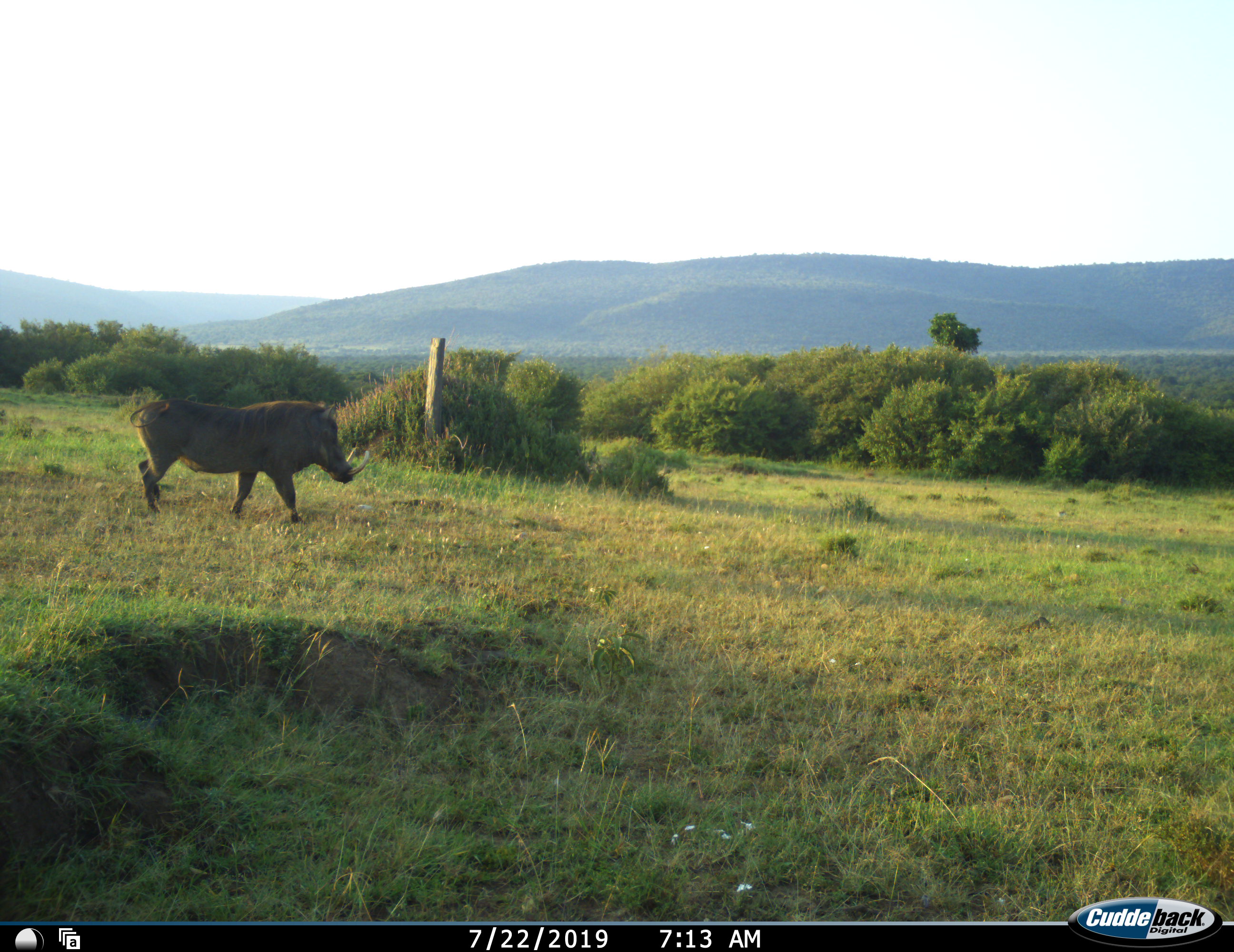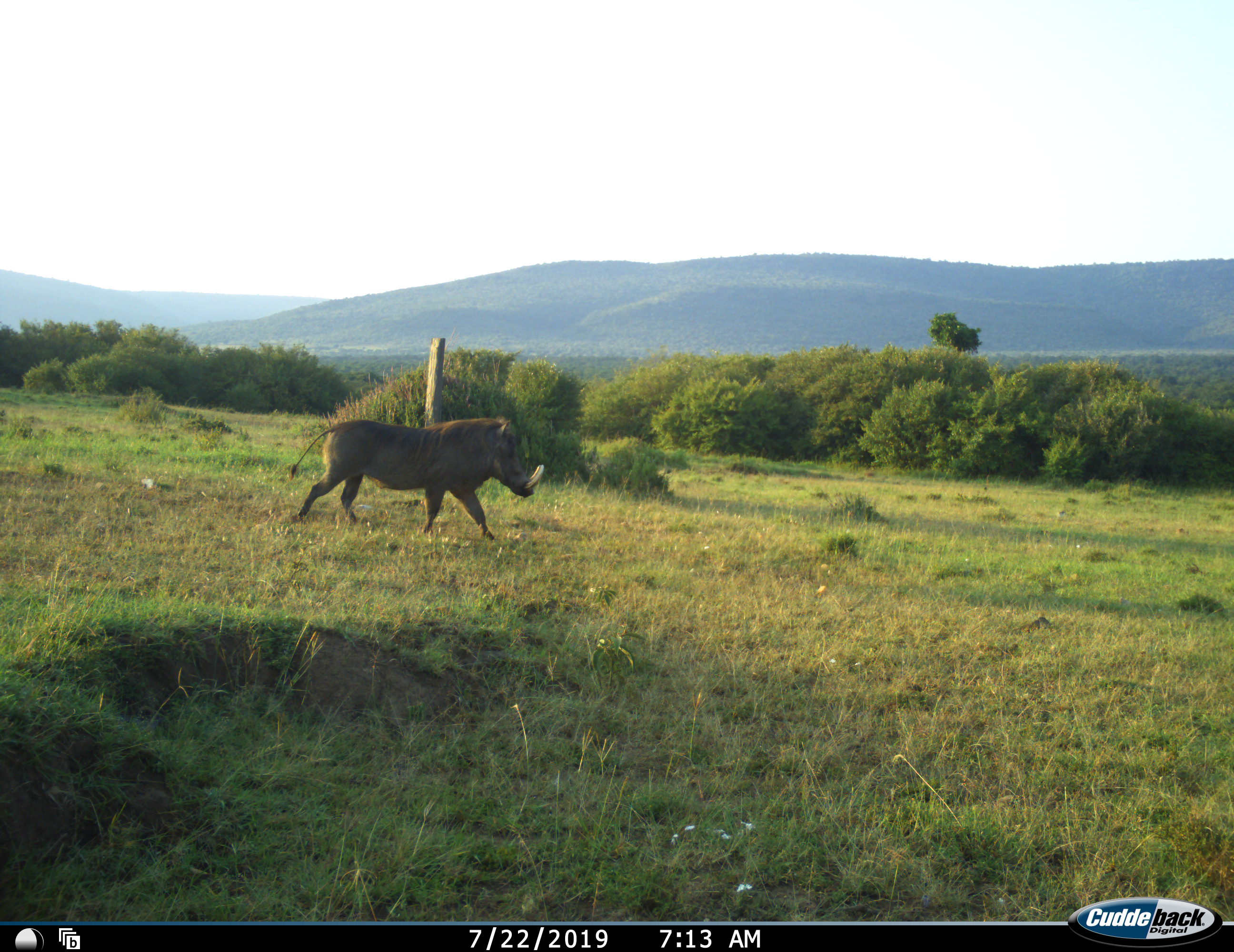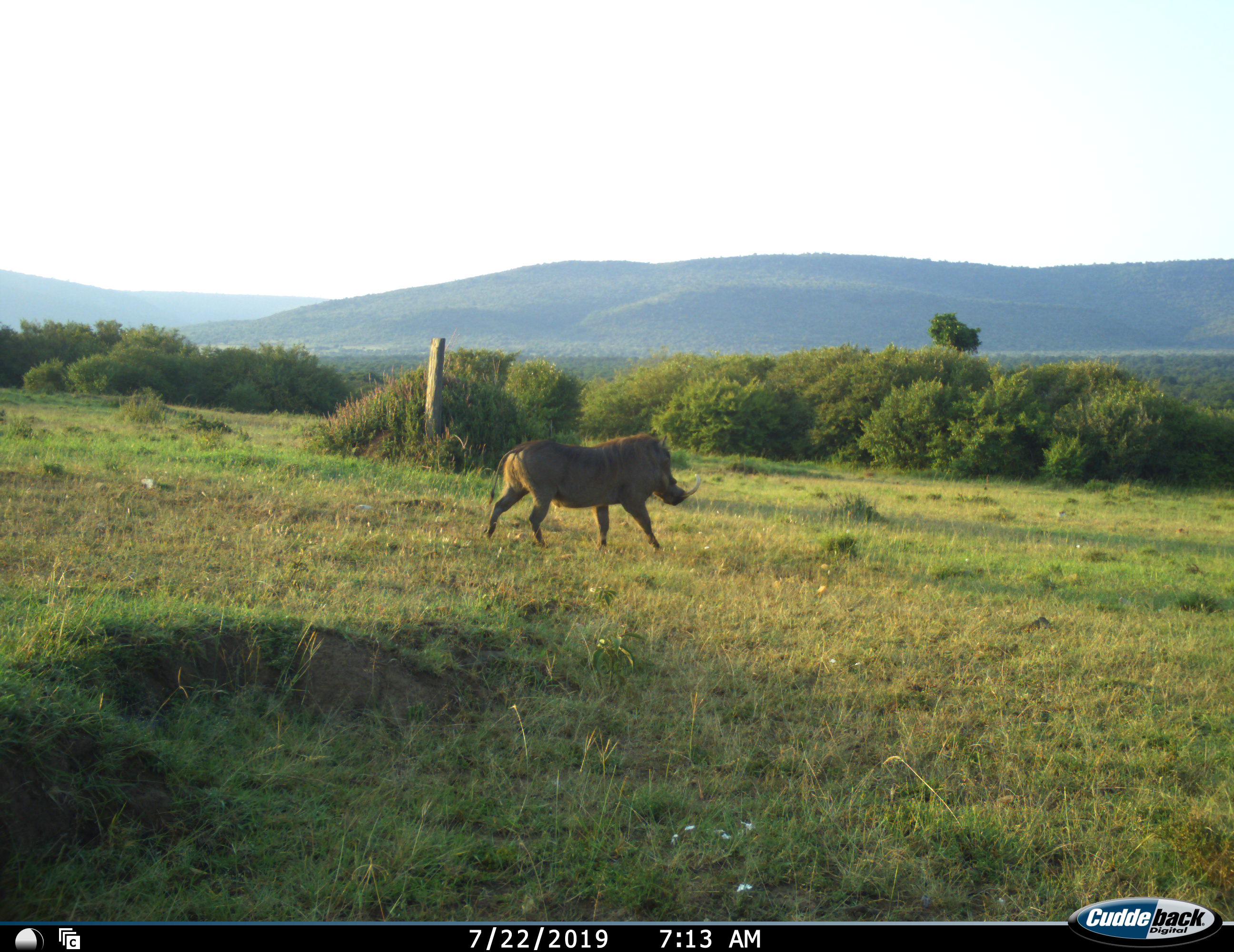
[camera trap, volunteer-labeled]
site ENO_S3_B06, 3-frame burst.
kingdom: Animalia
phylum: Chordata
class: Mammalia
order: Artiodactyla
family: Suidae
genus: Phacochoerus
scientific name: Phacochoerus africanus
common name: warthog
Warthog (Phacochoerus africanus), count 1. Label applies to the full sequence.